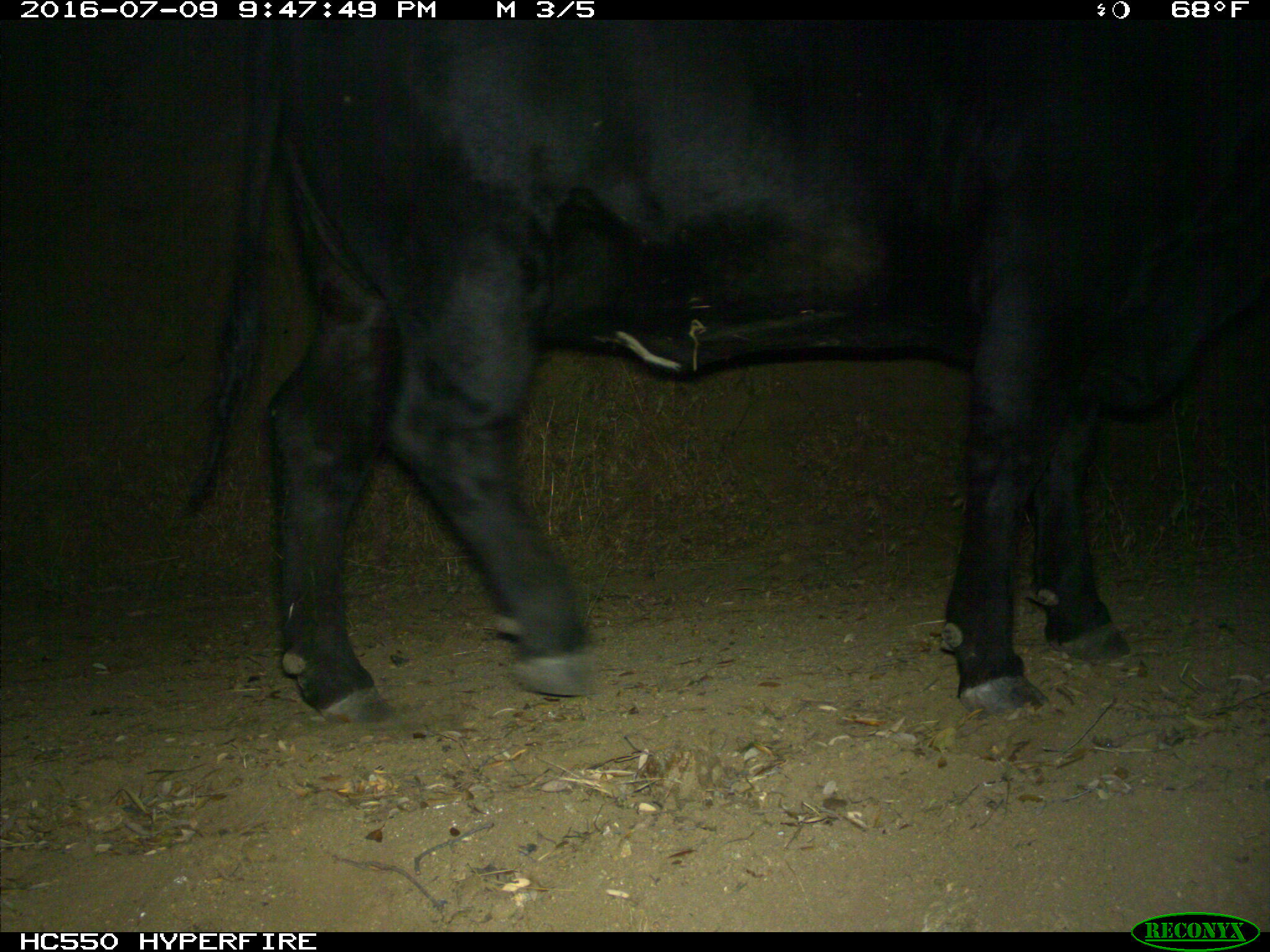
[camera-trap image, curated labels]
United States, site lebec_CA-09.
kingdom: Animalia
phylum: Chordata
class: Mammalia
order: Artiodactyla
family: Bovidae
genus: Bos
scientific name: Bos taurus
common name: domestic cow